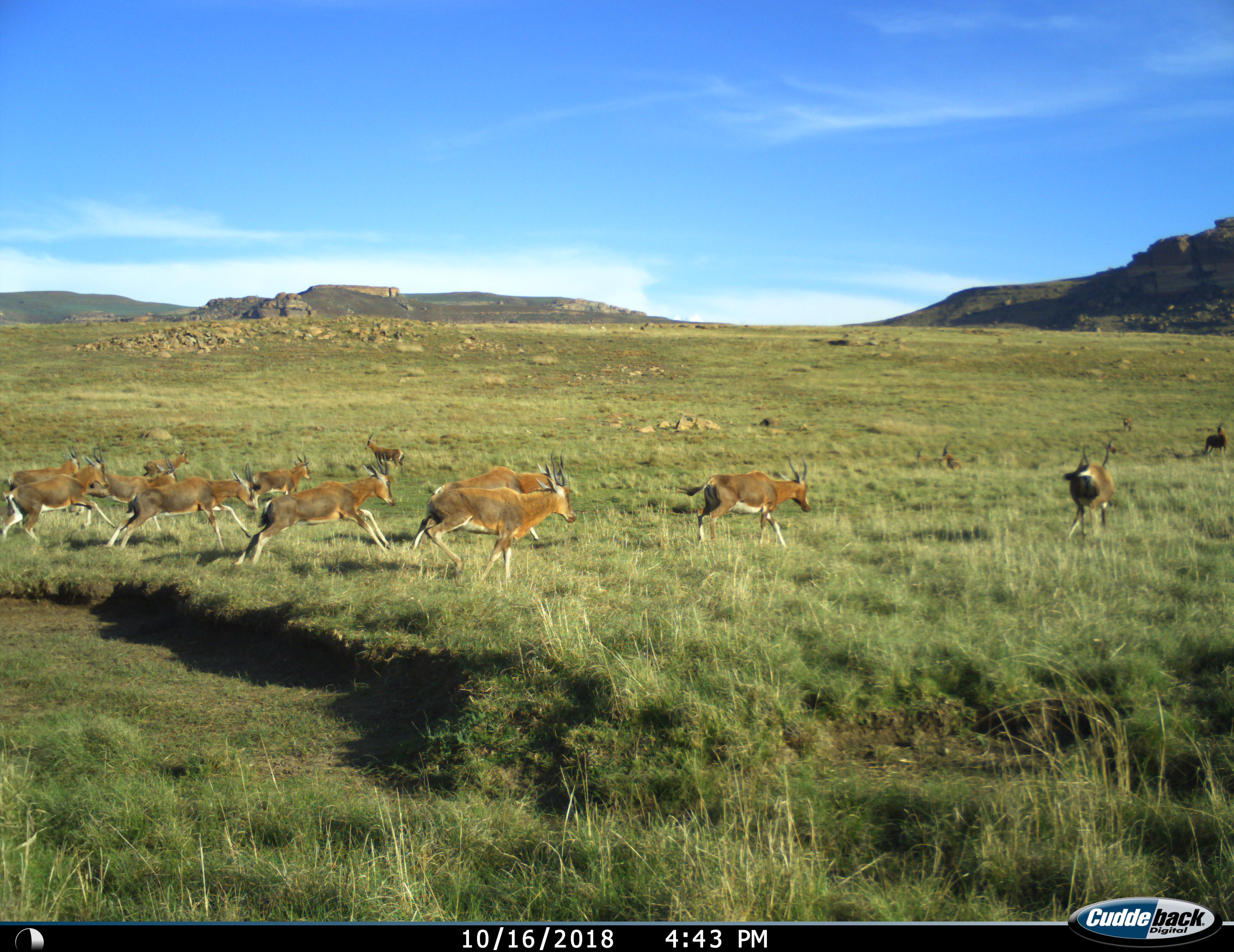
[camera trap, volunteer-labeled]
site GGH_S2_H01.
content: unidentified animal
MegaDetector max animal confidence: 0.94